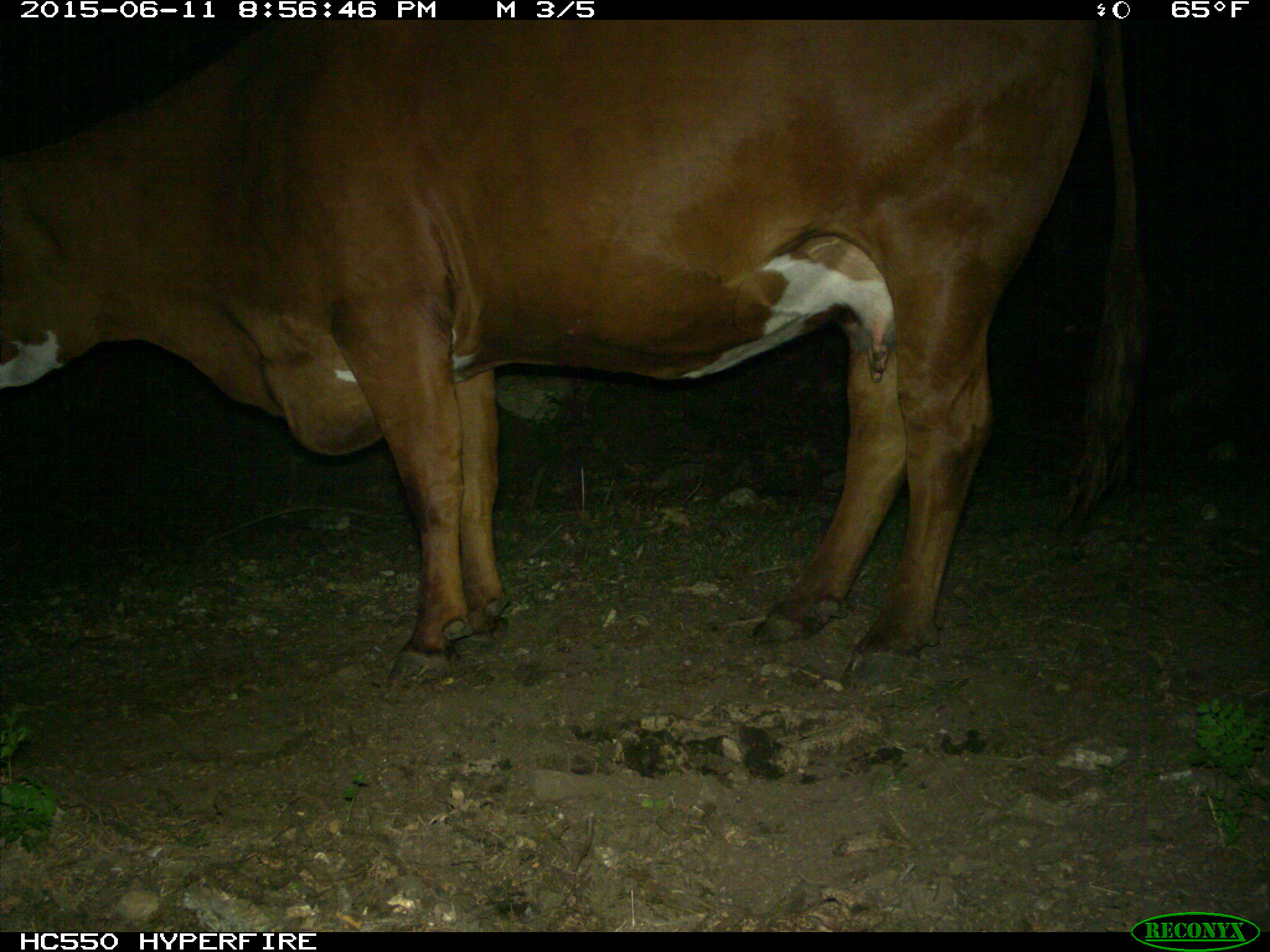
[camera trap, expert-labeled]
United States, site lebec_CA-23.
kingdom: Animalia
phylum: Chordata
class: Mammalia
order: Artiodactyla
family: Bovidae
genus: Bos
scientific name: Bos taurus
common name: domestic cow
Bos taurus (domestic cow).